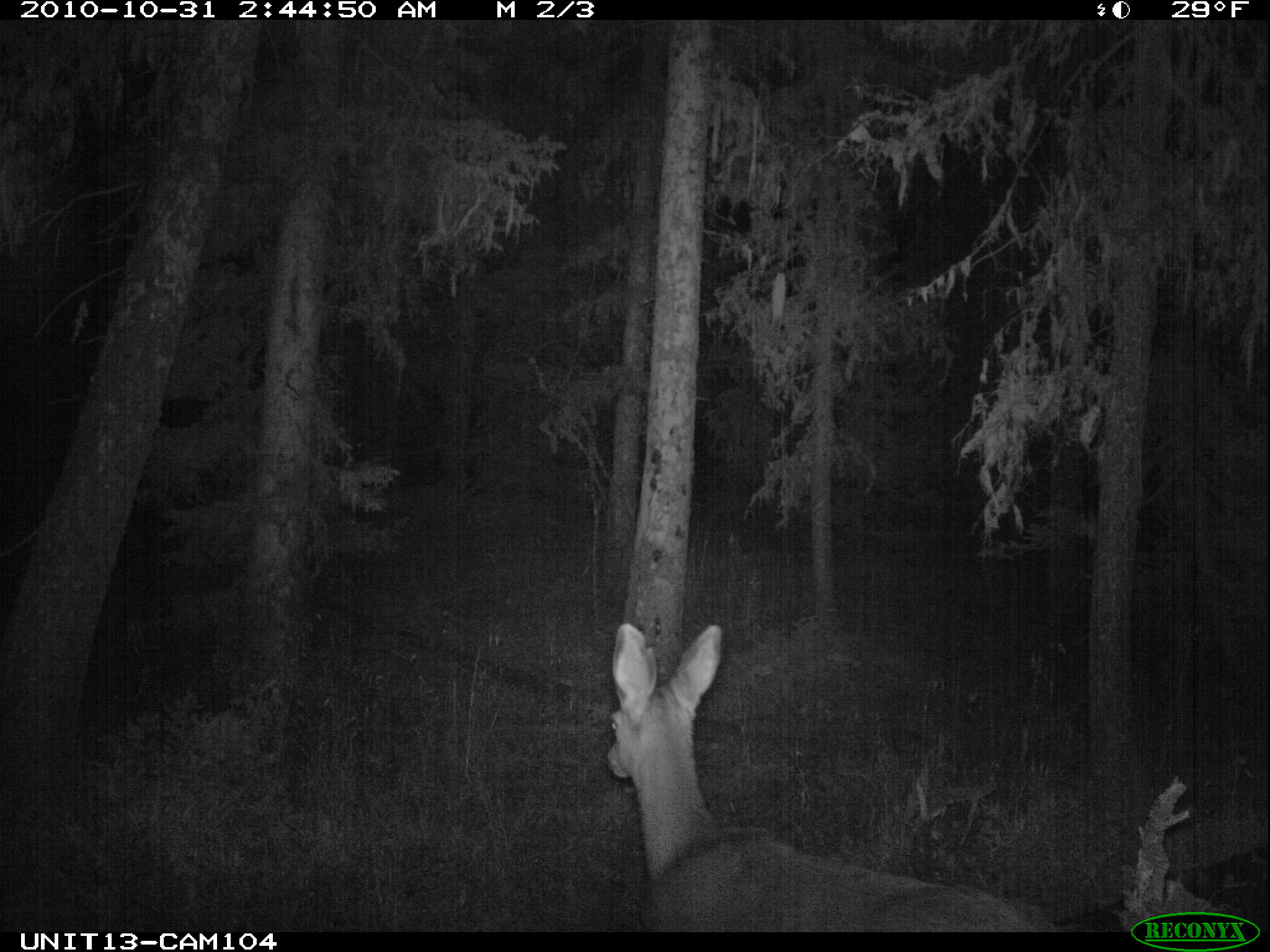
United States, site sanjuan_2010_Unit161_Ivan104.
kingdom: Animalia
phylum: Chordata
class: Mammalia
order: Artiodactyla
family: Cervidae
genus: Odocoileus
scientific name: Odocoileus hemionus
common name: mule deer